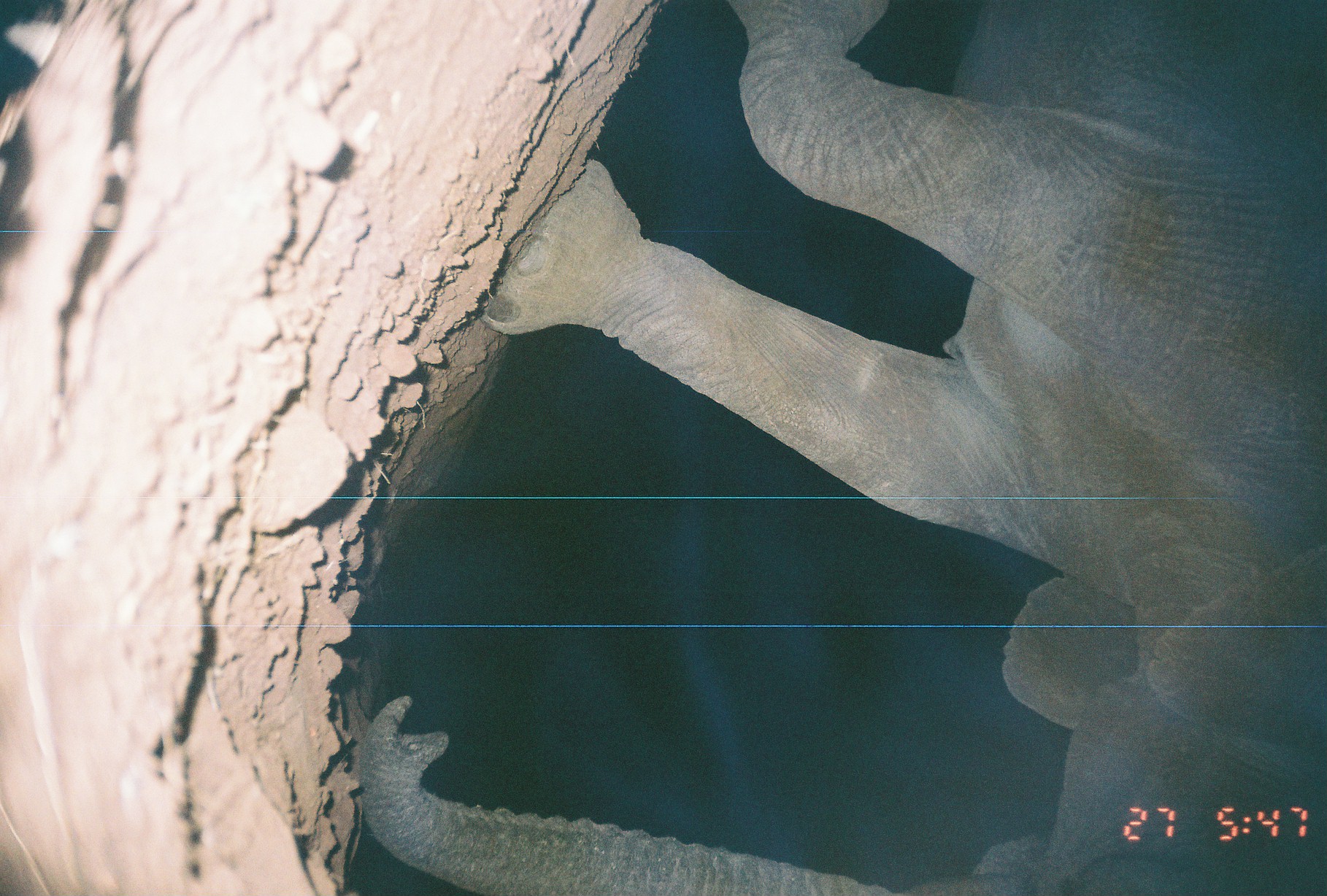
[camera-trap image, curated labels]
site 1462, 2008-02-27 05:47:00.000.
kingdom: Animalia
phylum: Chordata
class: Mammalia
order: Proboscidea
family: Elephantidae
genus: Loxodonta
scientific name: Loxodonta africana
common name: african bush elephant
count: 1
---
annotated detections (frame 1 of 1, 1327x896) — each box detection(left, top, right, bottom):
loxodonta africana: detection(352, 0, 1327, 896)